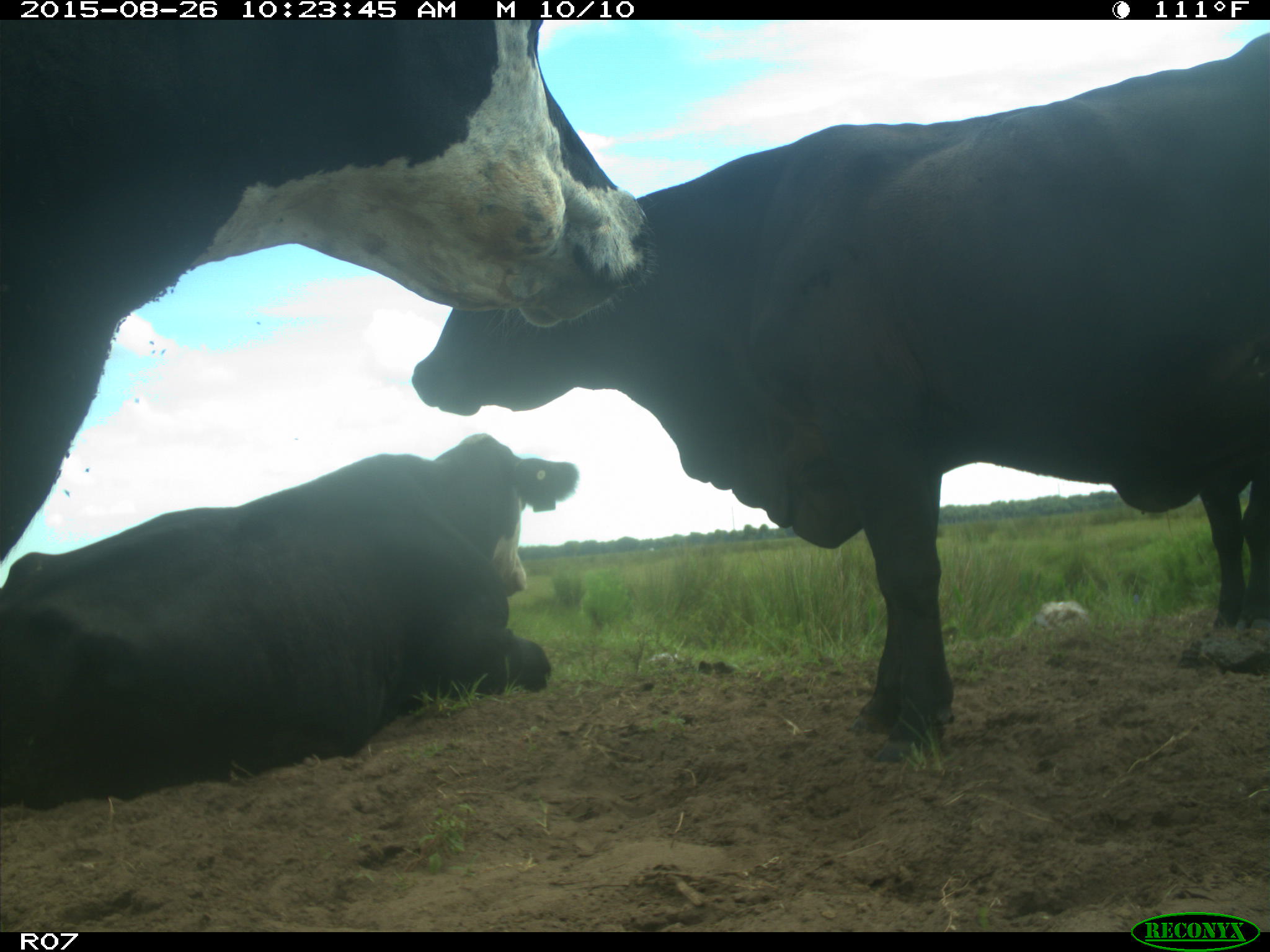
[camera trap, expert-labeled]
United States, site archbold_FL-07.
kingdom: Animalia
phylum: Chordata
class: Mammalia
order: Artiodactyla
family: Bovidae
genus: Bos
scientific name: Bos taurus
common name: domestic cow